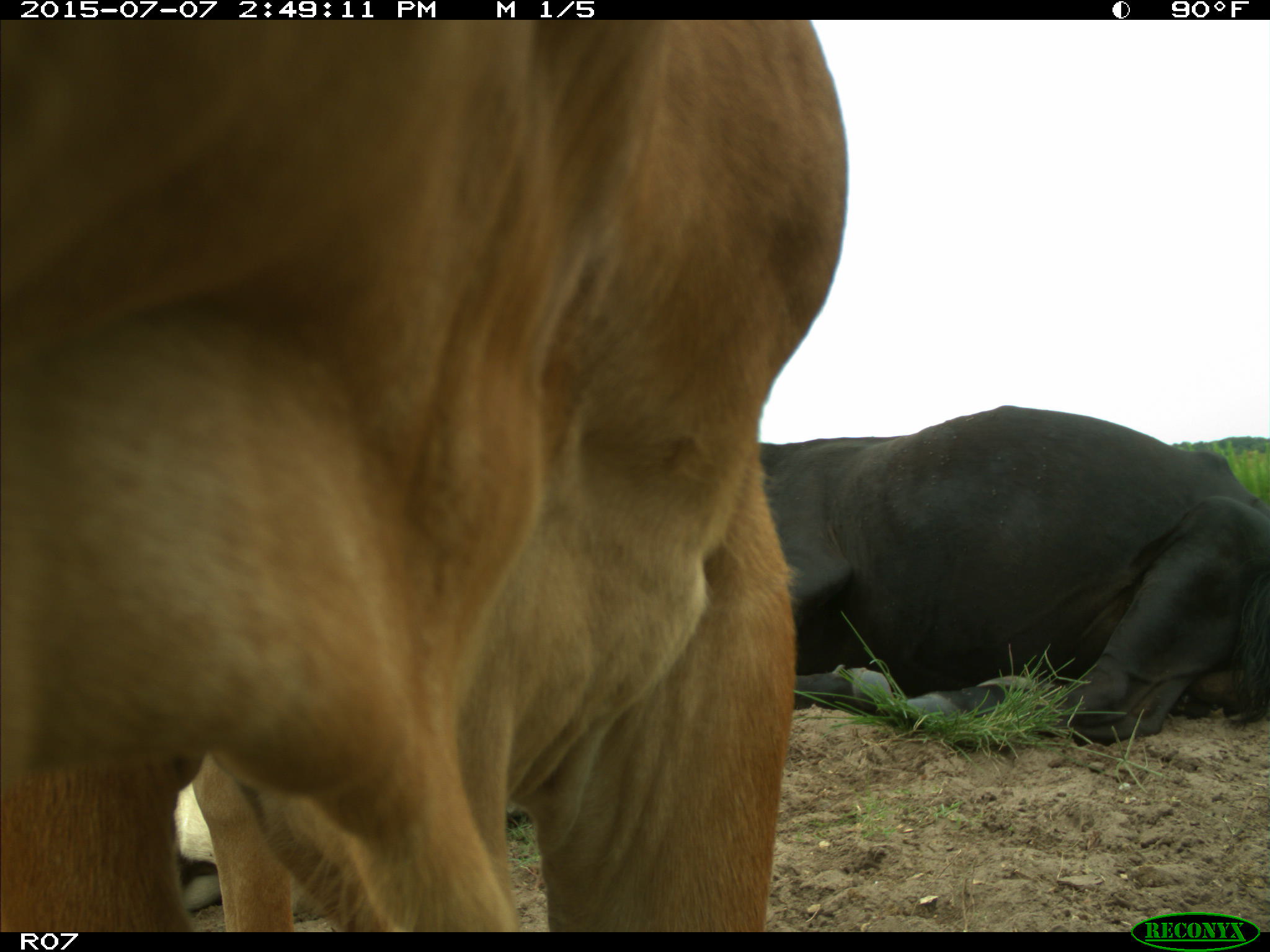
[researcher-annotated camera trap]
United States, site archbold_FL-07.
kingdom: Animalia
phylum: Chordata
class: Mammalia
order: Artiodactyla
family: Bovidae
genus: Bos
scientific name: Bos taurus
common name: domestic cow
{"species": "Bos taurus (domestic cow)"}